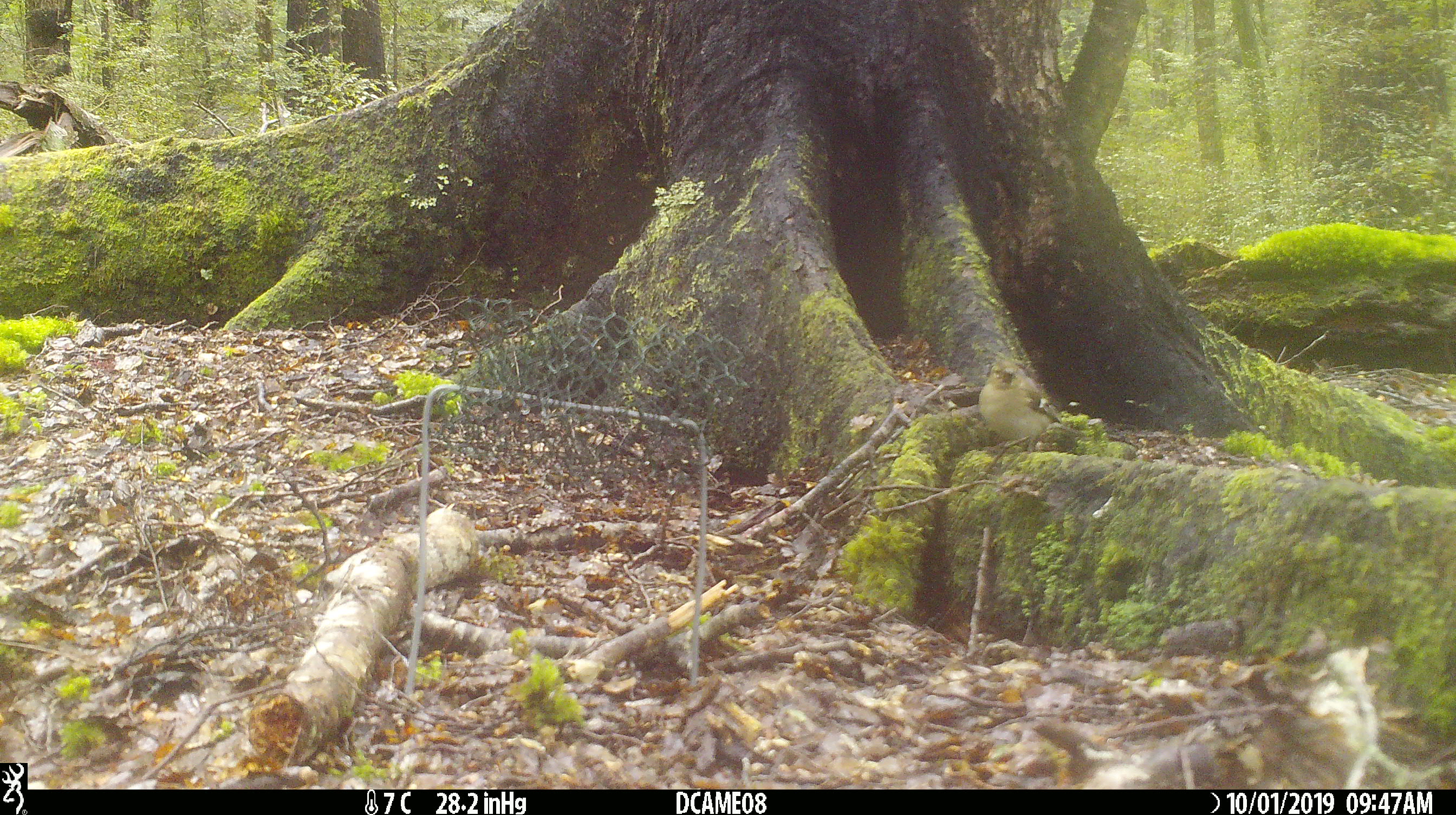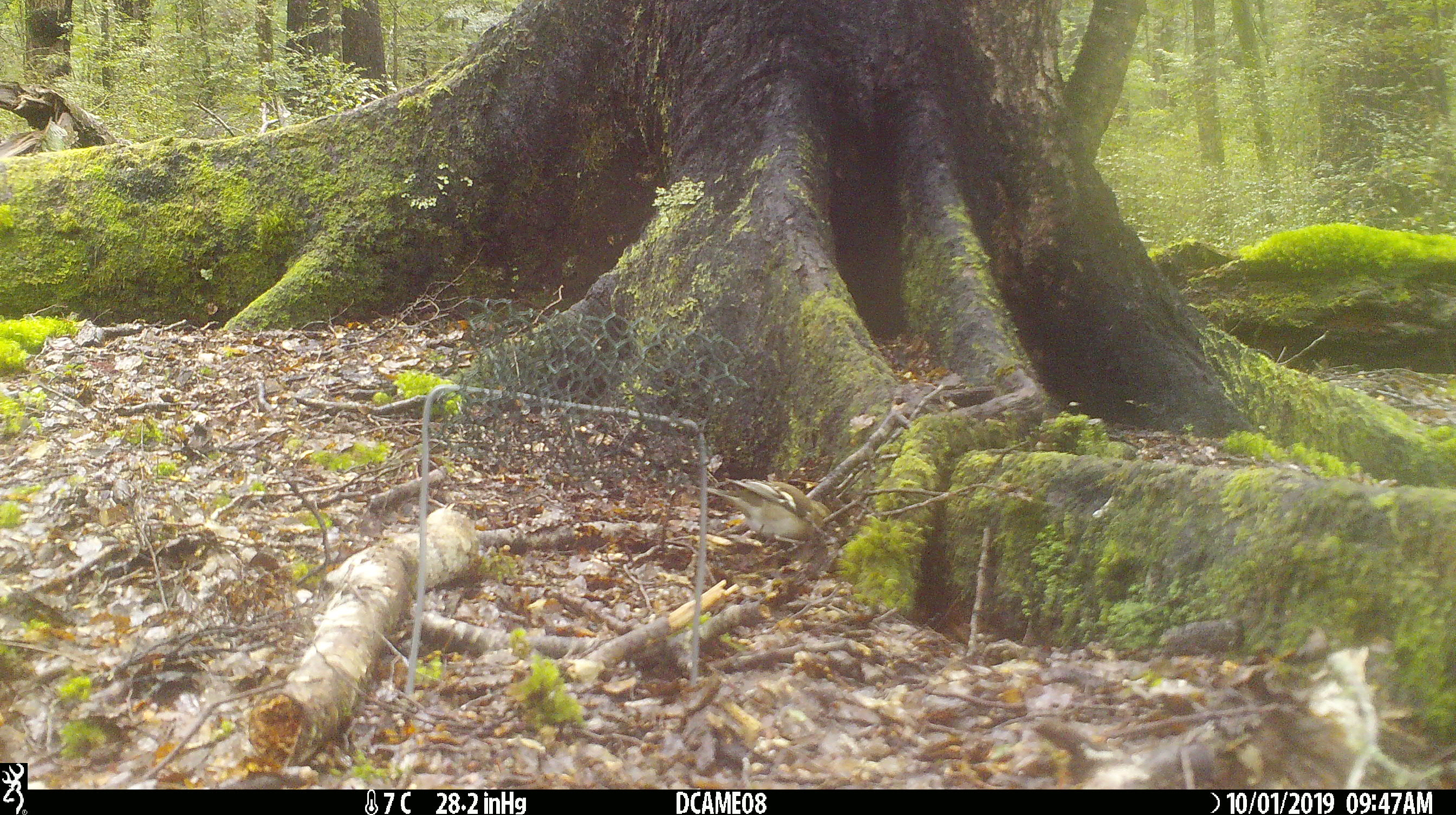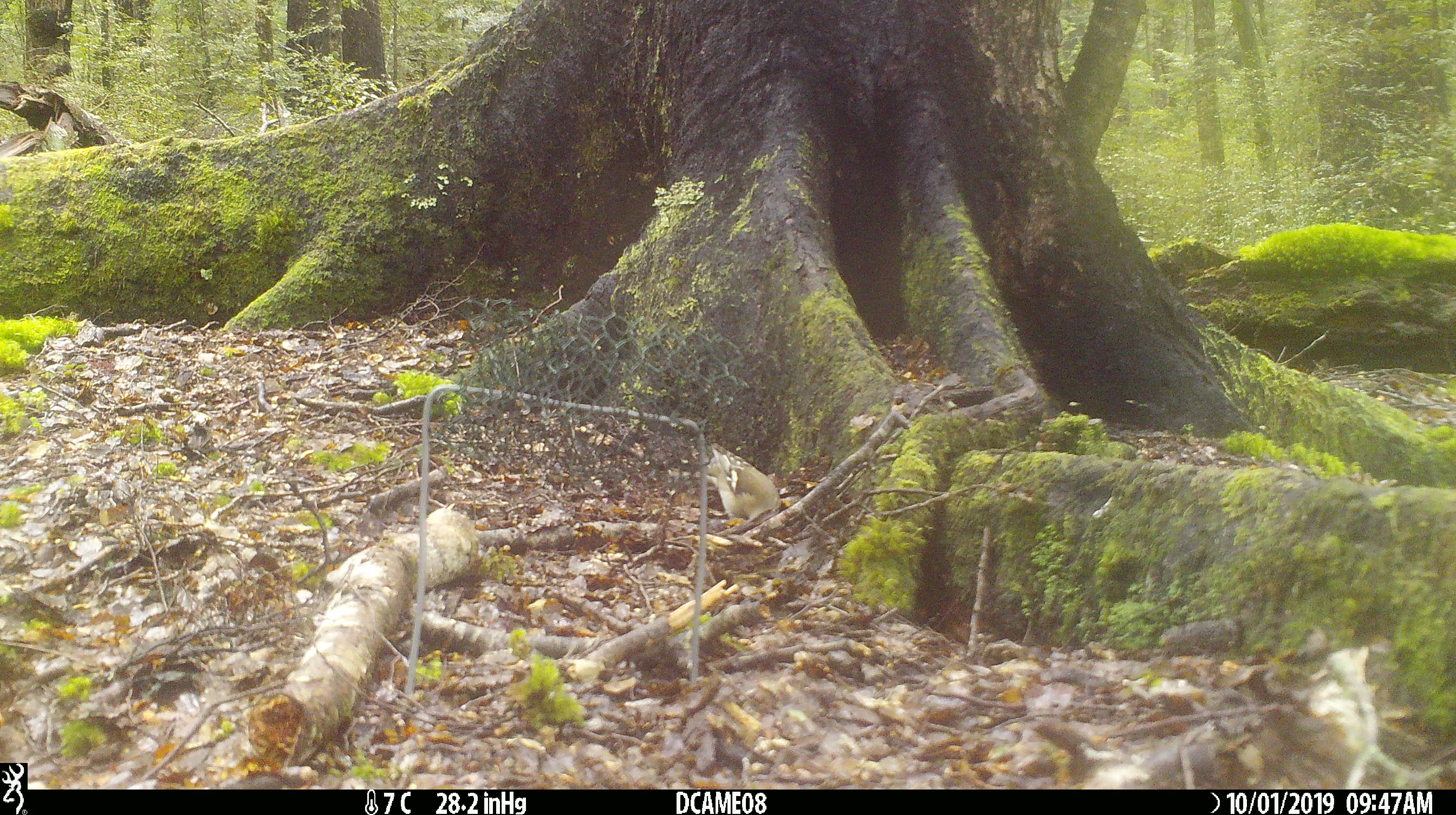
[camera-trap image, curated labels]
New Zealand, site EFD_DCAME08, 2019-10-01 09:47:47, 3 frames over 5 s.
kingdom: Animalia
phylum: Chordata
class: Aves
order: Passeriformes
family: Fringillidae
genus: Fringilla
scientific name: Fringilla coelebs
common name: common chaffinch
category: chaffinch